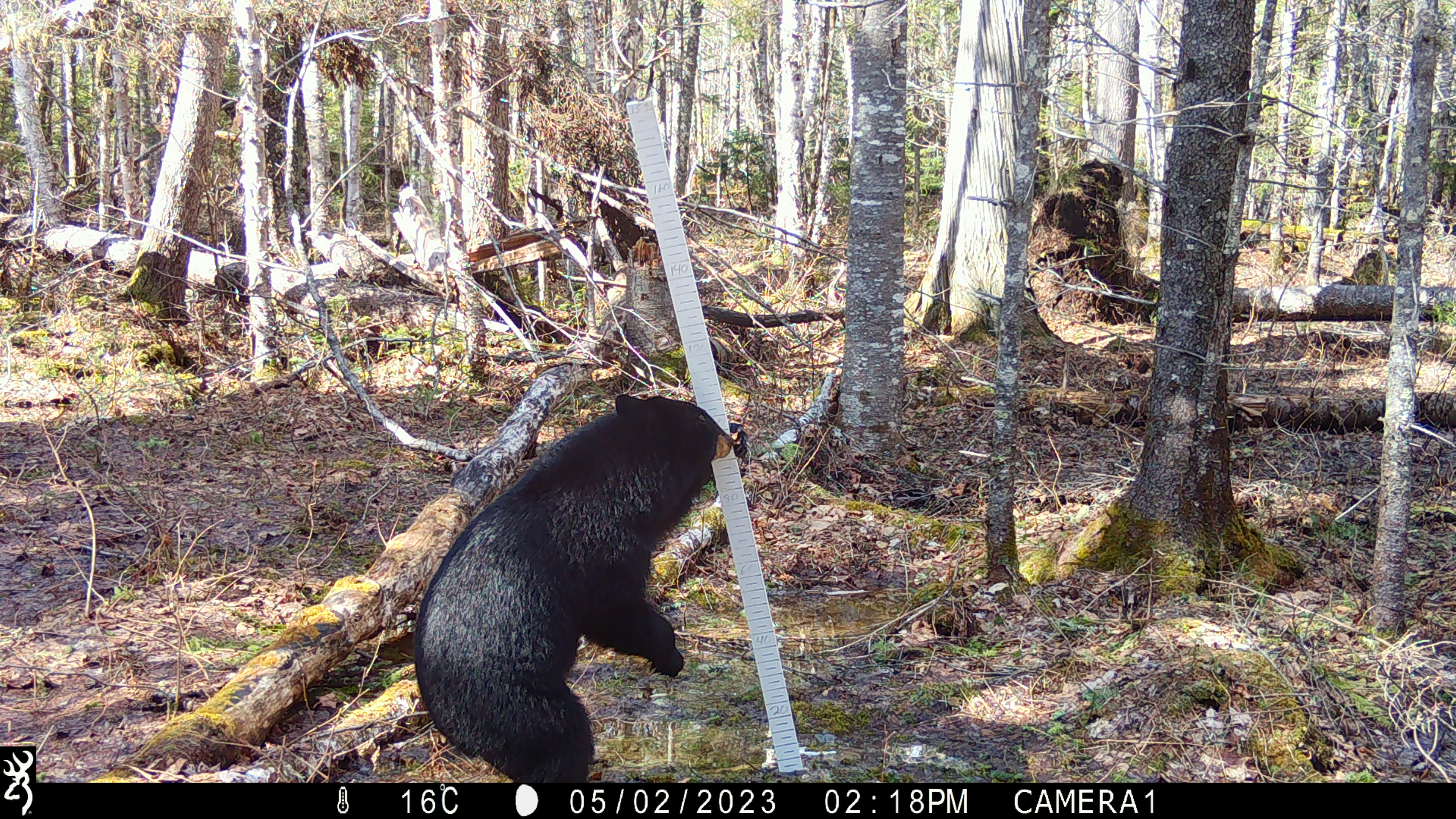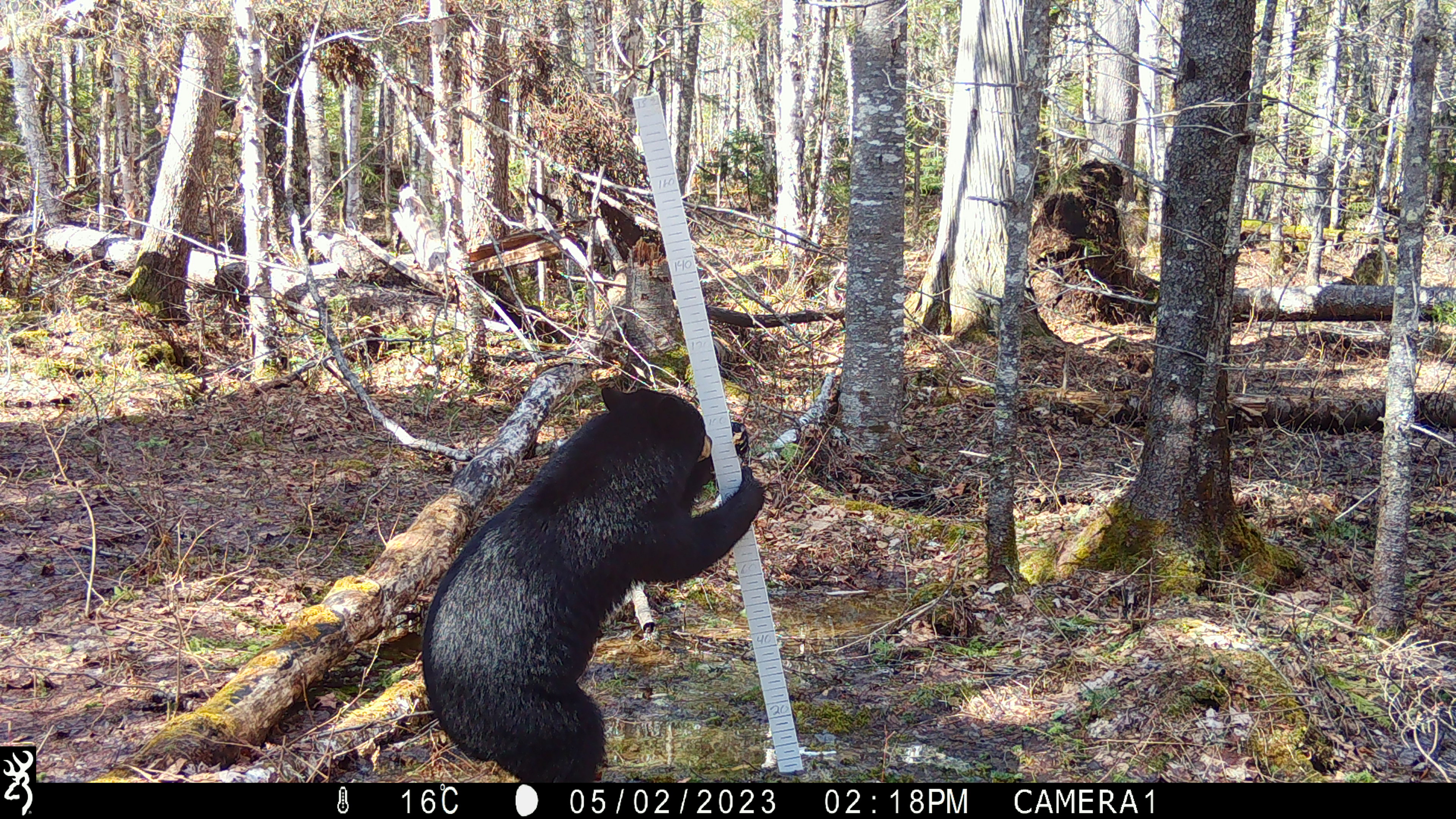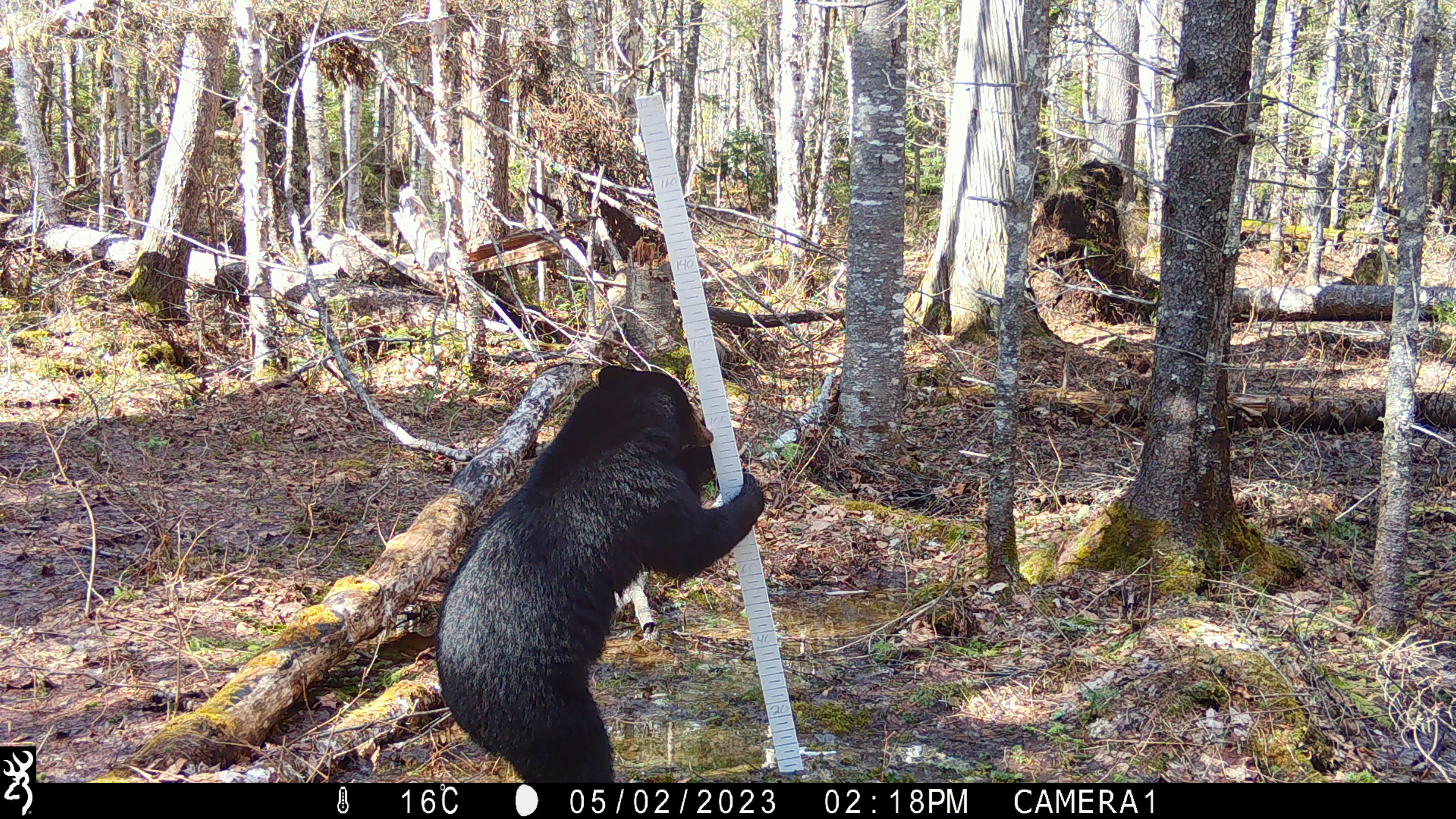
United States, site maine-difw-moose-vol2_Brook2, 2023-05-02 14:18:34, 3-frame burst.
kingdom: Animalia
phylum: Chordata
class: Mammalia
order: Carnivora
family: Ursidae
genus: Ursus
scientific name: Ursus americanus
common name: black bear